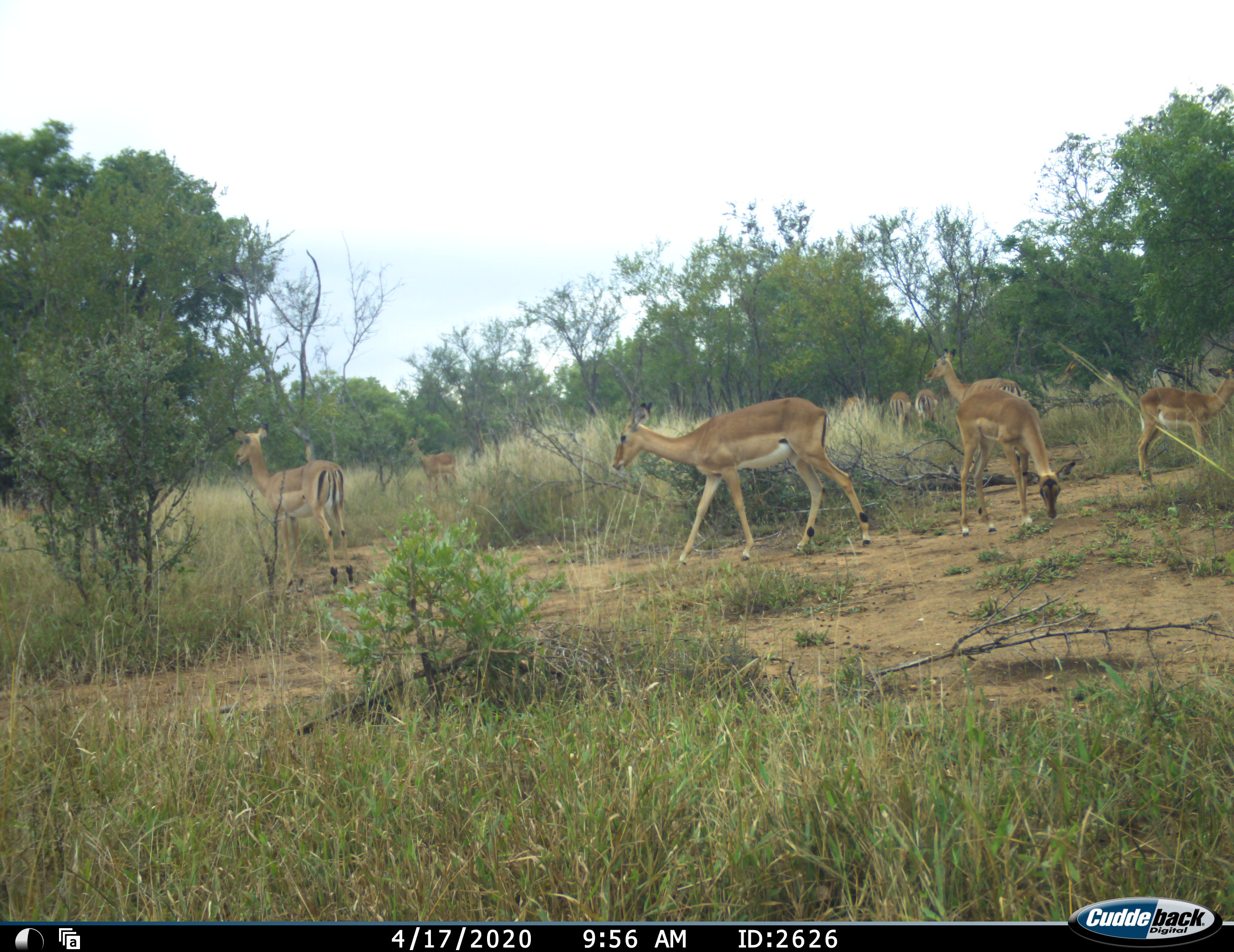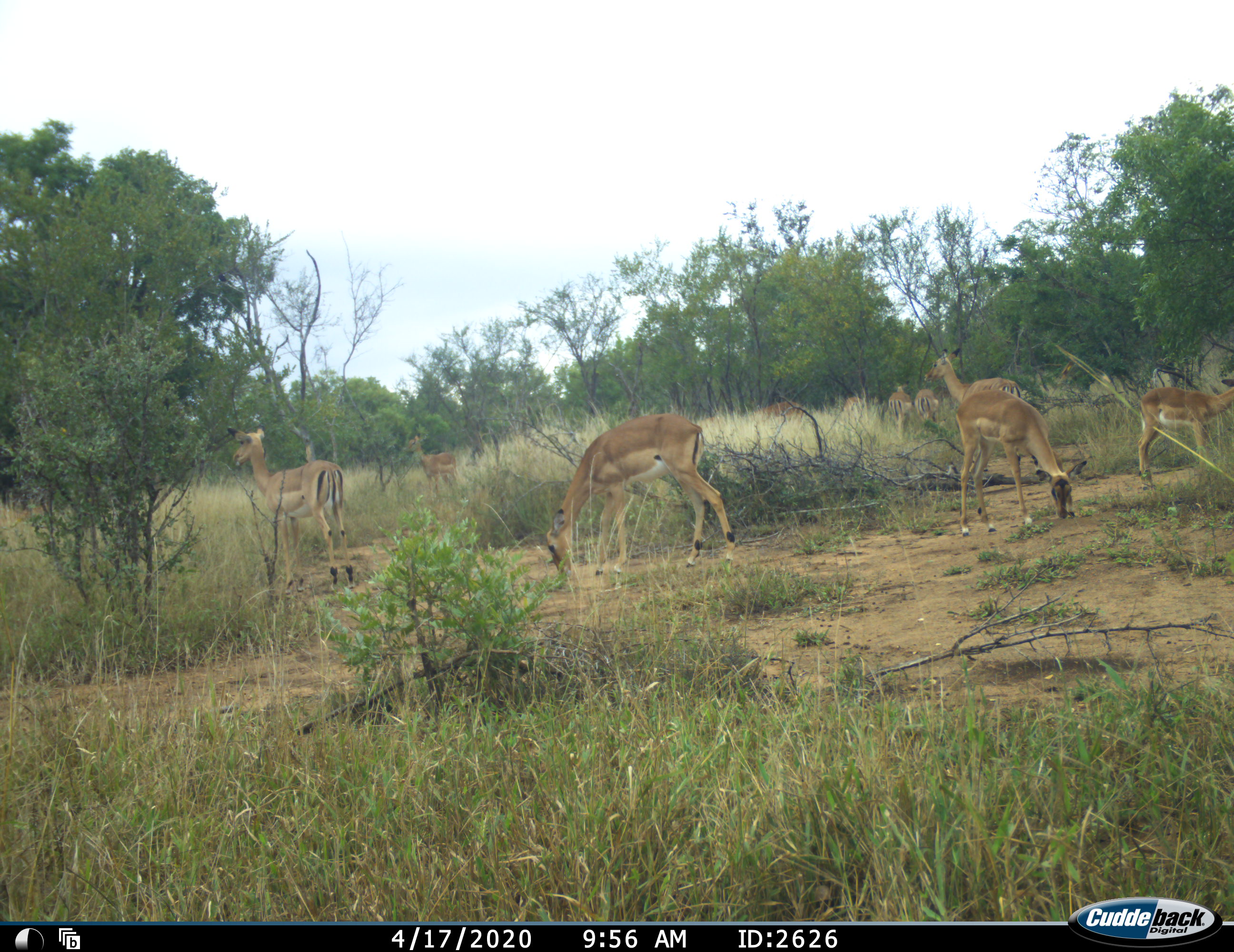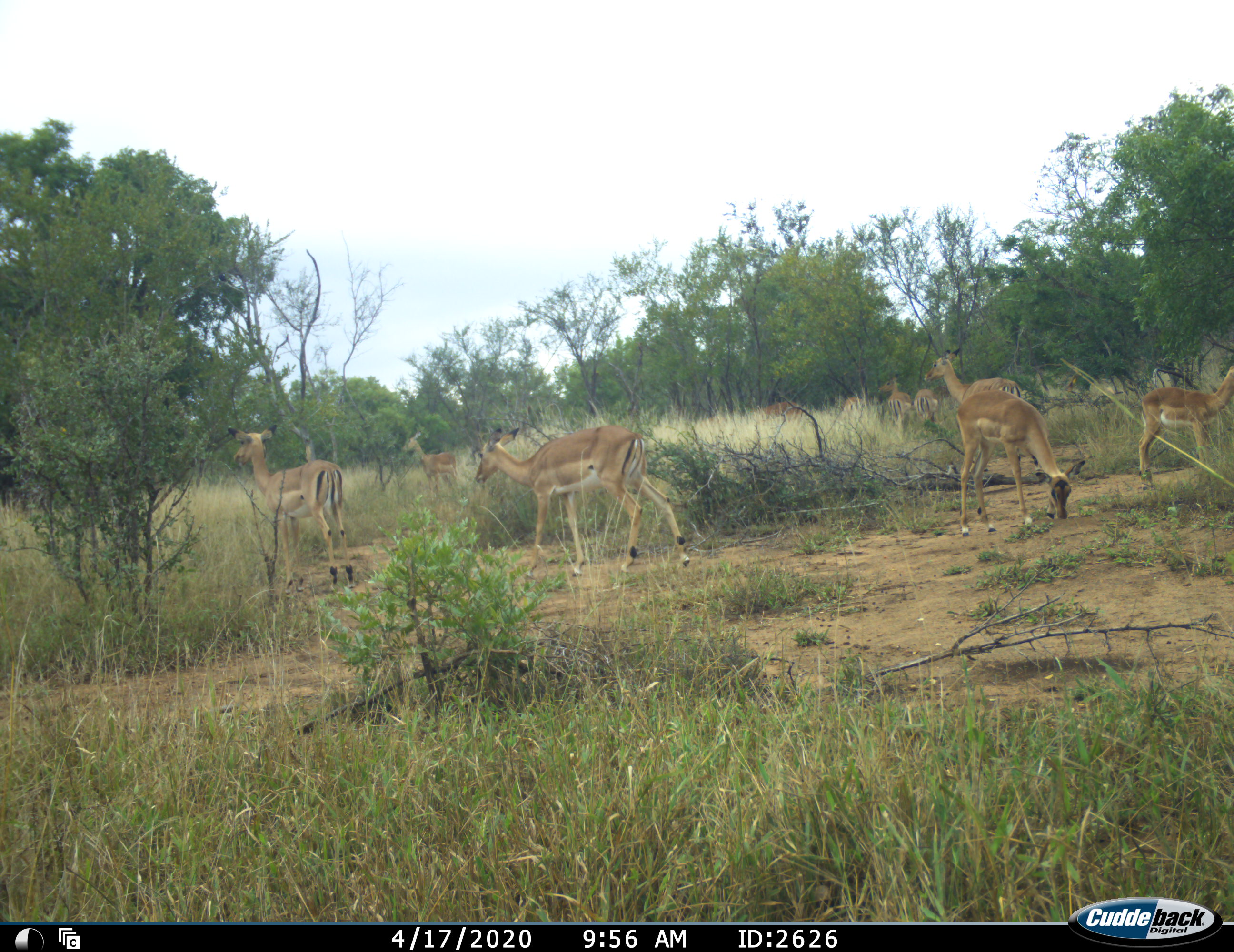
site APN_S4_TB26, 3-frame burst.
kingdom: Animalia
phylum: Chordata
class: Mammalia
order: Artiodactyla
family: Bovidae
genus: Aepyceros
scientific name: Aepyceros melampus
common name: impala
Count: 9.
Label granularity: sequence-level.